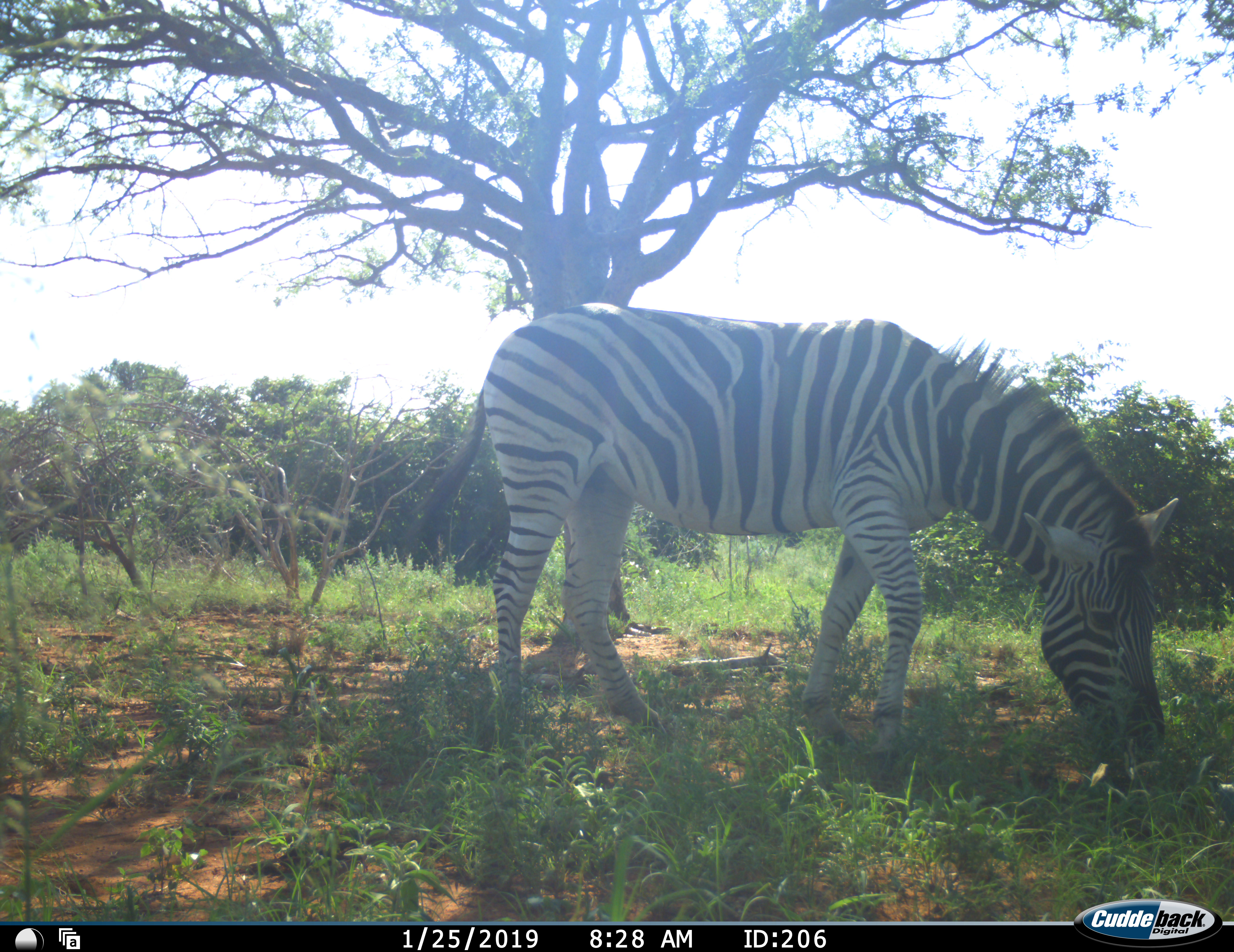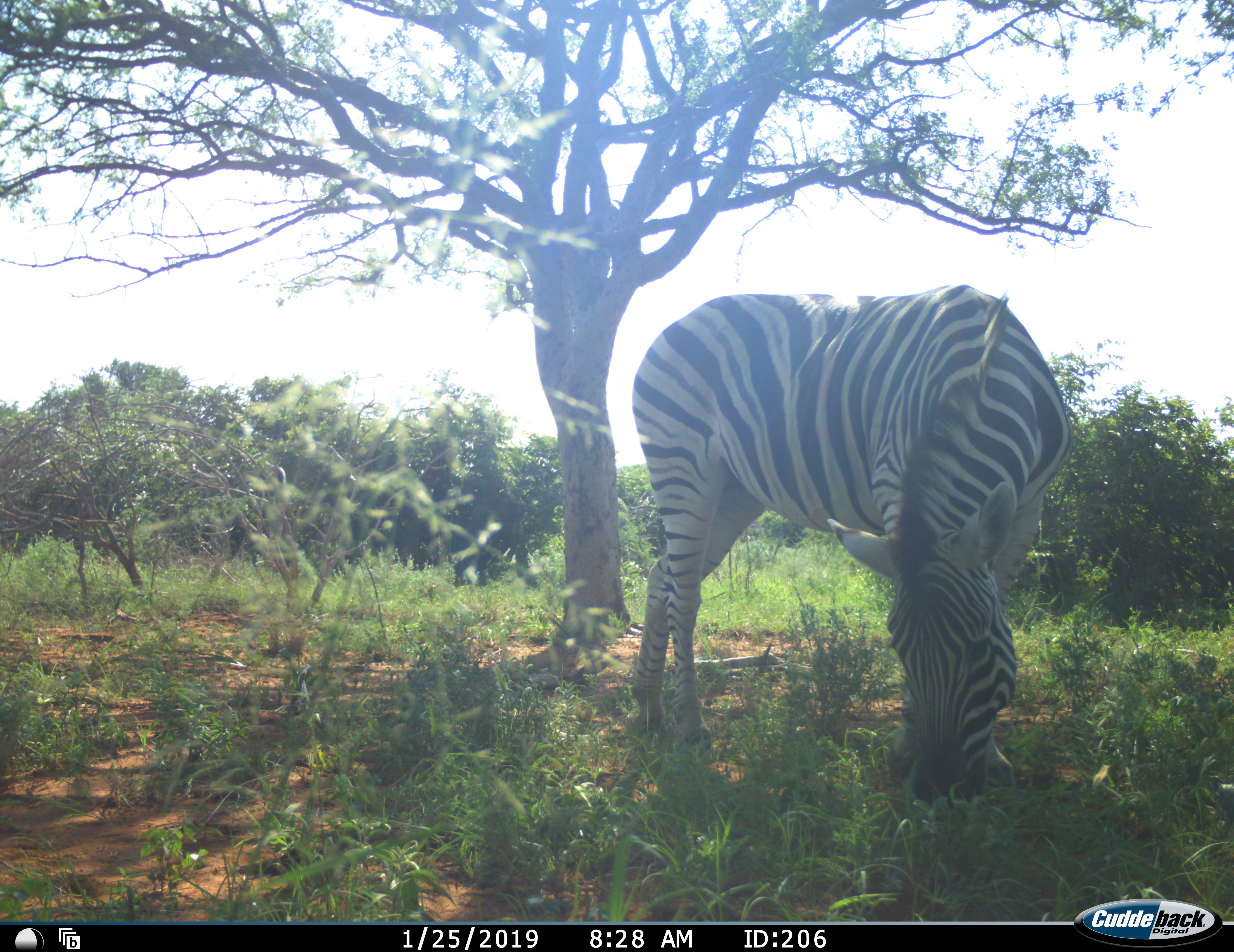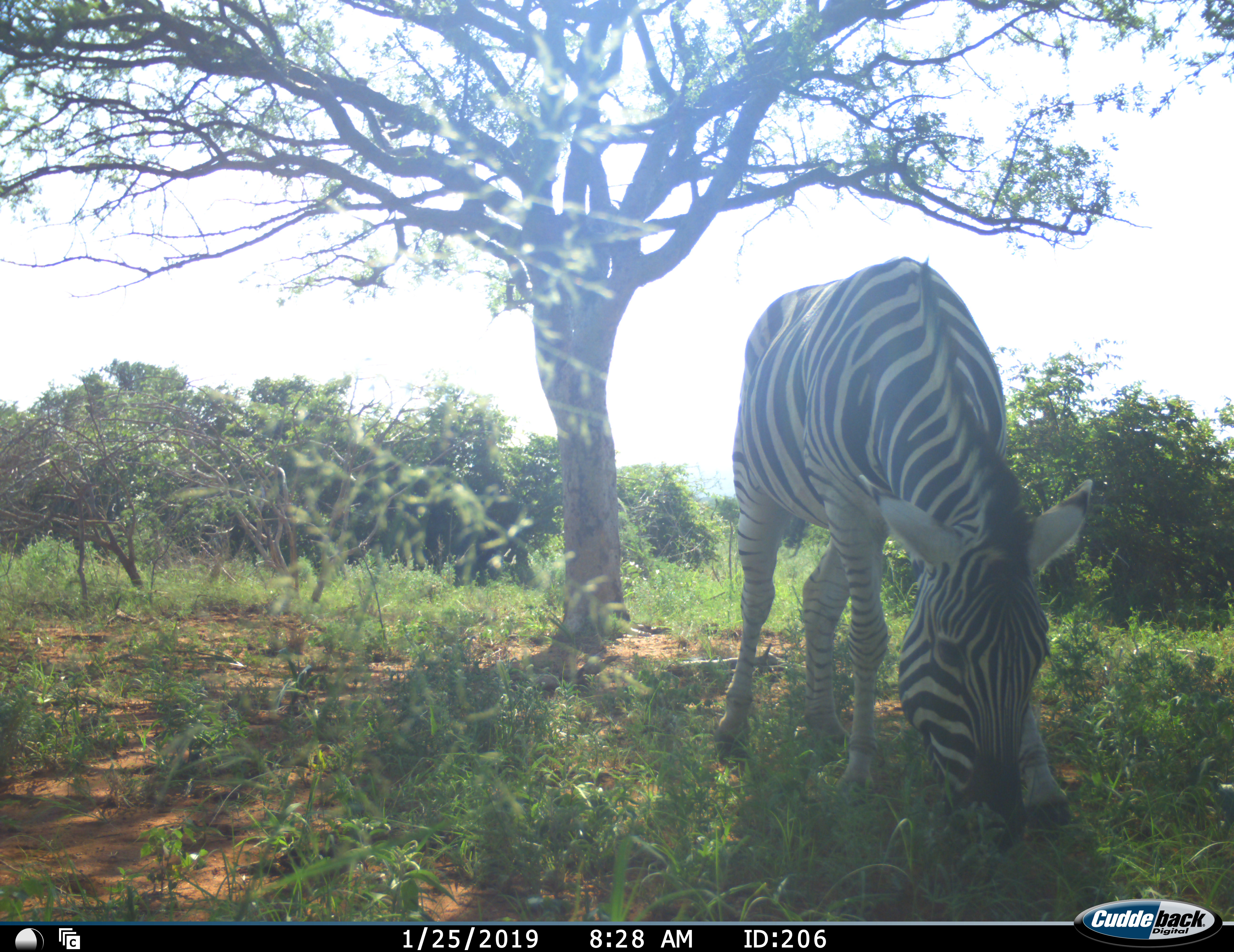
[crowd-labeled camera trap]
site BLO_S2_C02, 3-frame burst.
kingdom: Animalia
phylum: Chordata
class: Mammalia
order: Perissodactyla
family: Equidae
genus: Equus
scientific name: Equus quagga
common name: plains zebra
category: zebraplains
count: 1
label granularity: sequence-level